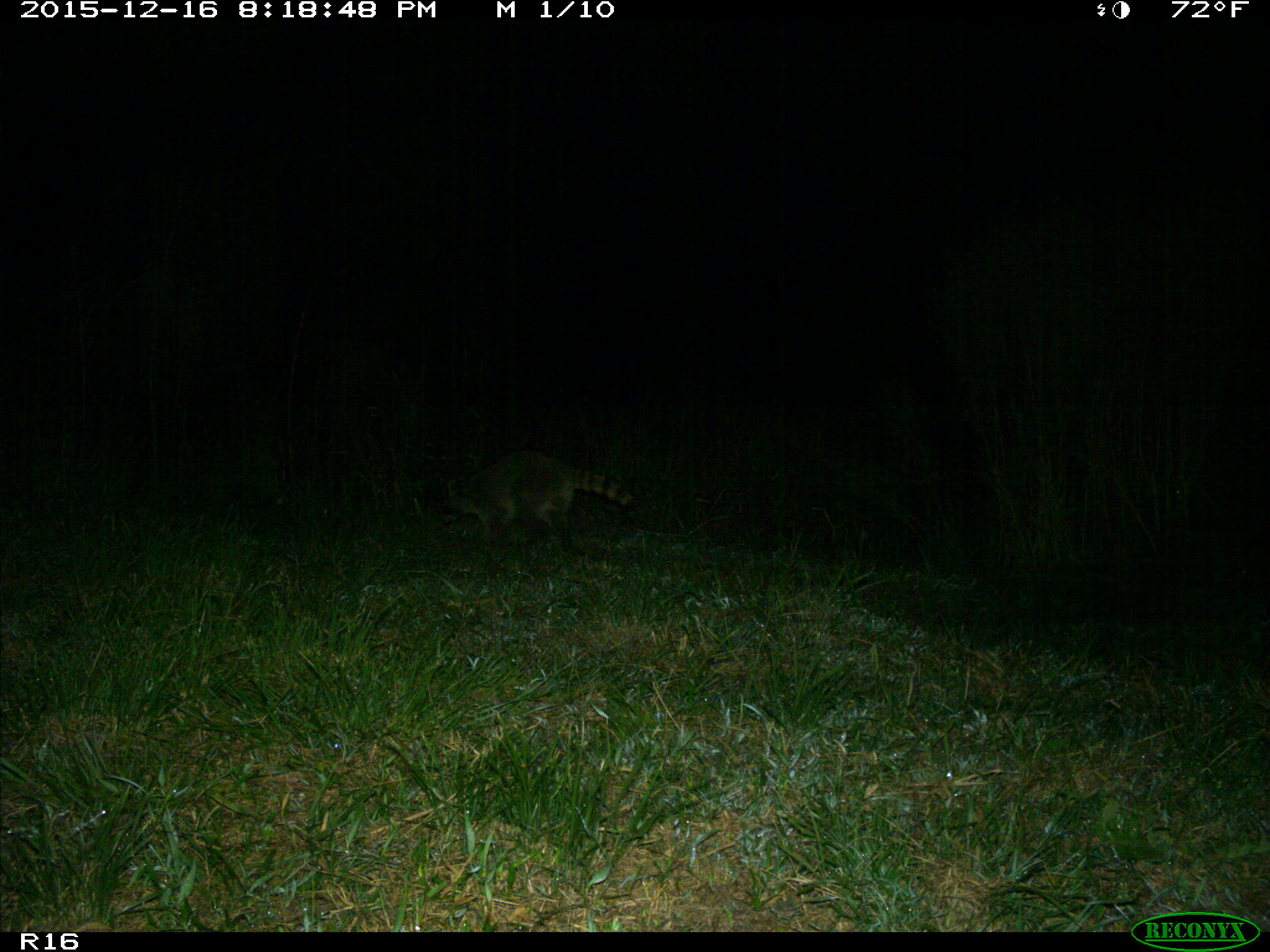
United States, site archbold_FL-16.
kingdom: Animalia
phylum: Chordata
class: Mammalia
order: Carnivora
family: Procyonidae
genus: Procyon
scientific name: Procyon lotor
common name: common raccoon